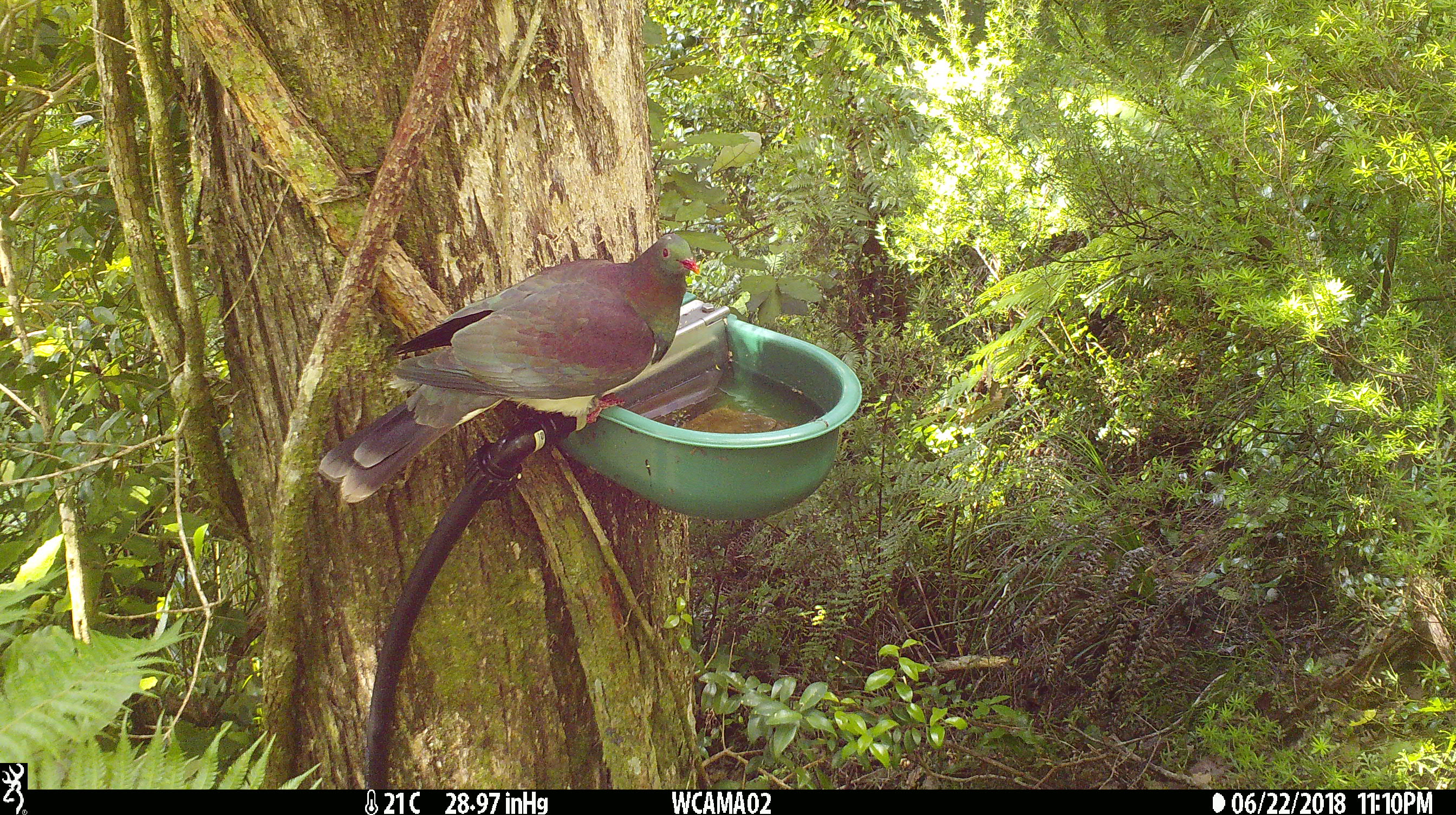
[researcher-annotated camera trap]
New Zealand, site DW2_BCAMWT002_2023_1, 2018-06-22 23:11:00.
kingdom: Animalia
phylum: Chordata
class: Aves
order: Columbiformes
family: Columbidae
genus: Hemiphaga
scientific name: Hemiphaga novaeseelandiae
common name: new zealand pigeon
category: kereru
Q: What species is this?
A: Kereru (new zealand pigeon) (Hemiphaga novaeseelandiae).